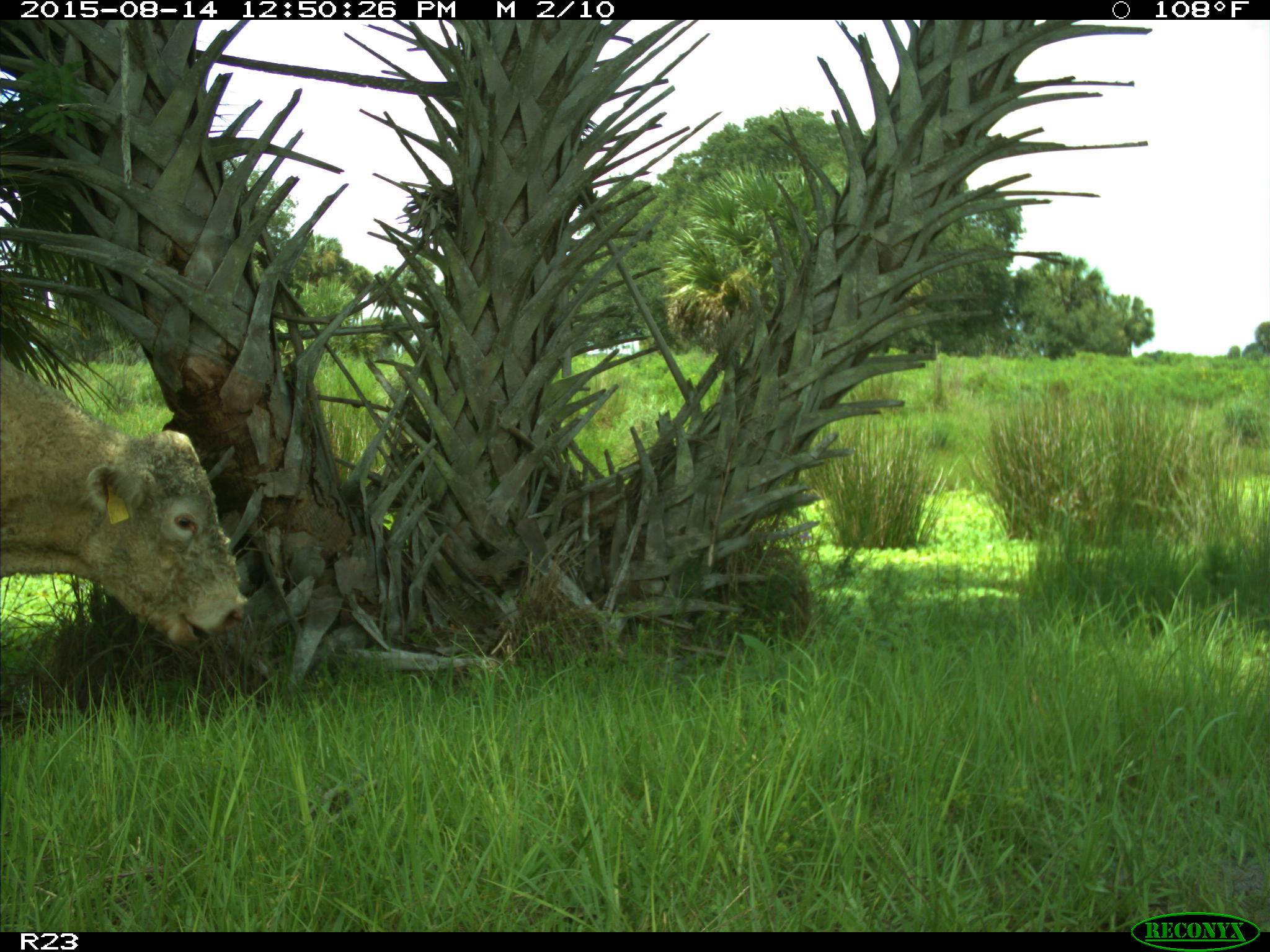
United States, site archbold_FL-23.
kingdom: Animalia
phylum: Chordata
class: Mammalia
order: Artiodactyla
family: Bovidae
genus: Bos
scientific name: Bos taurus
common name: domestic cow